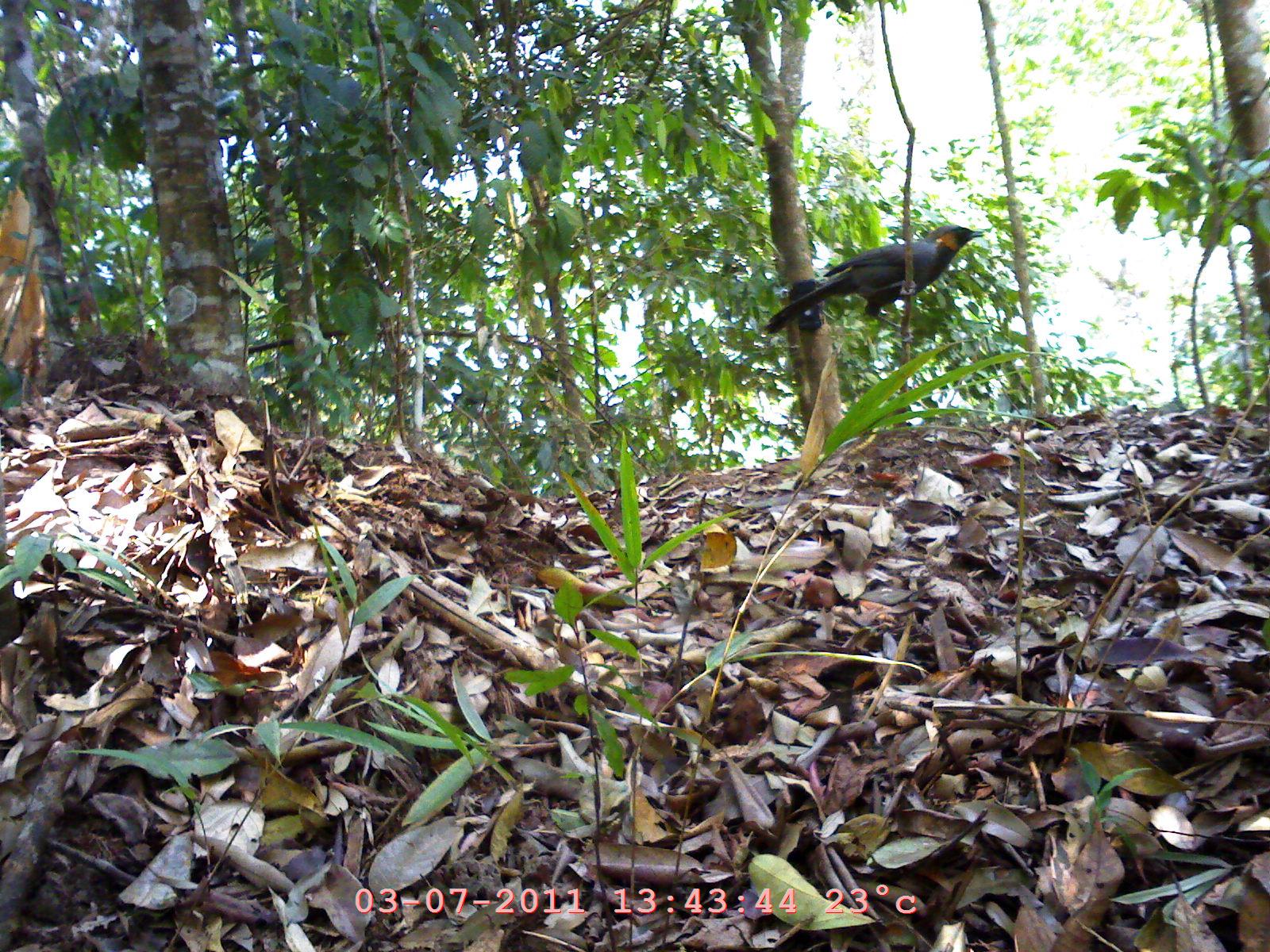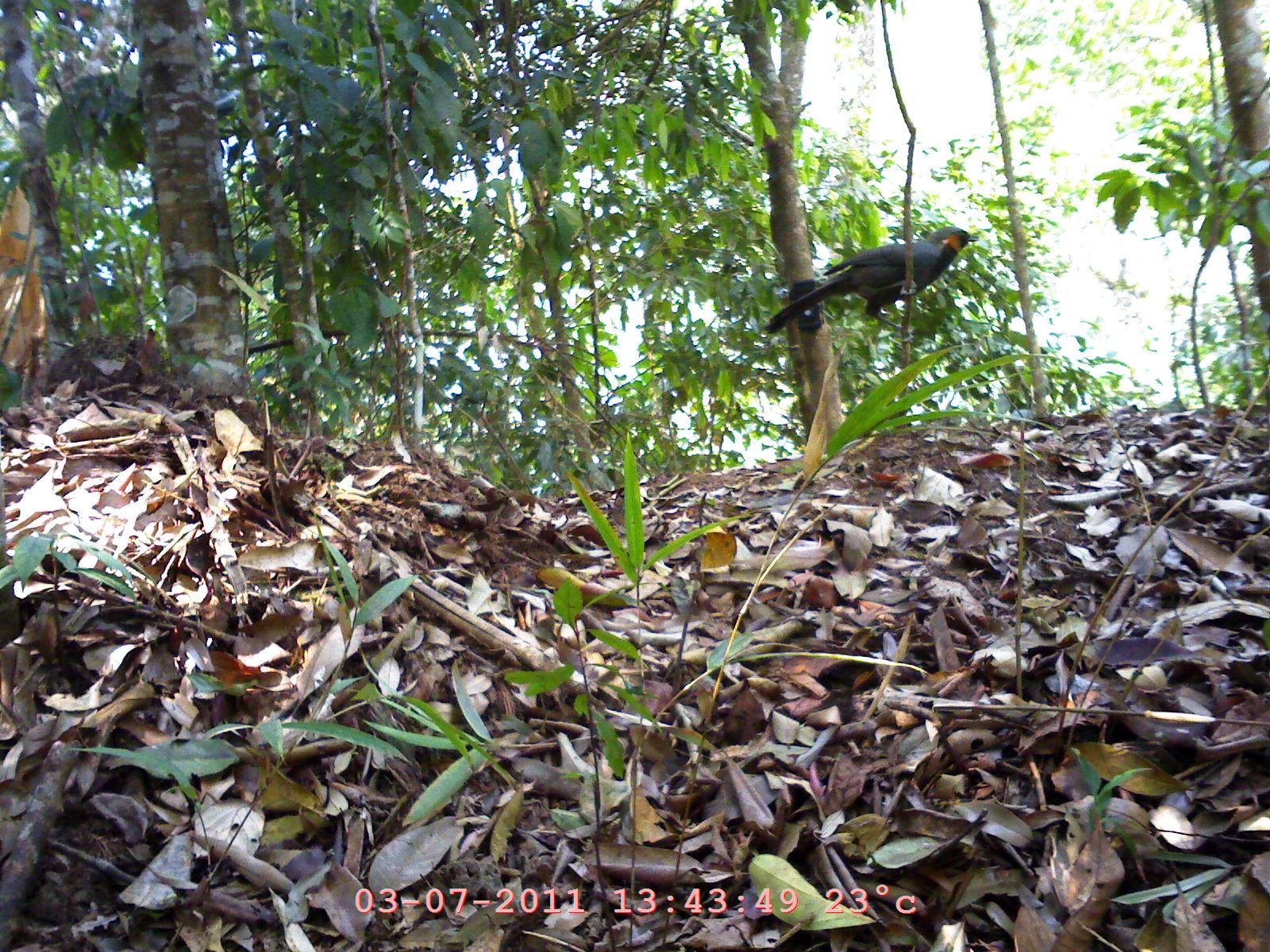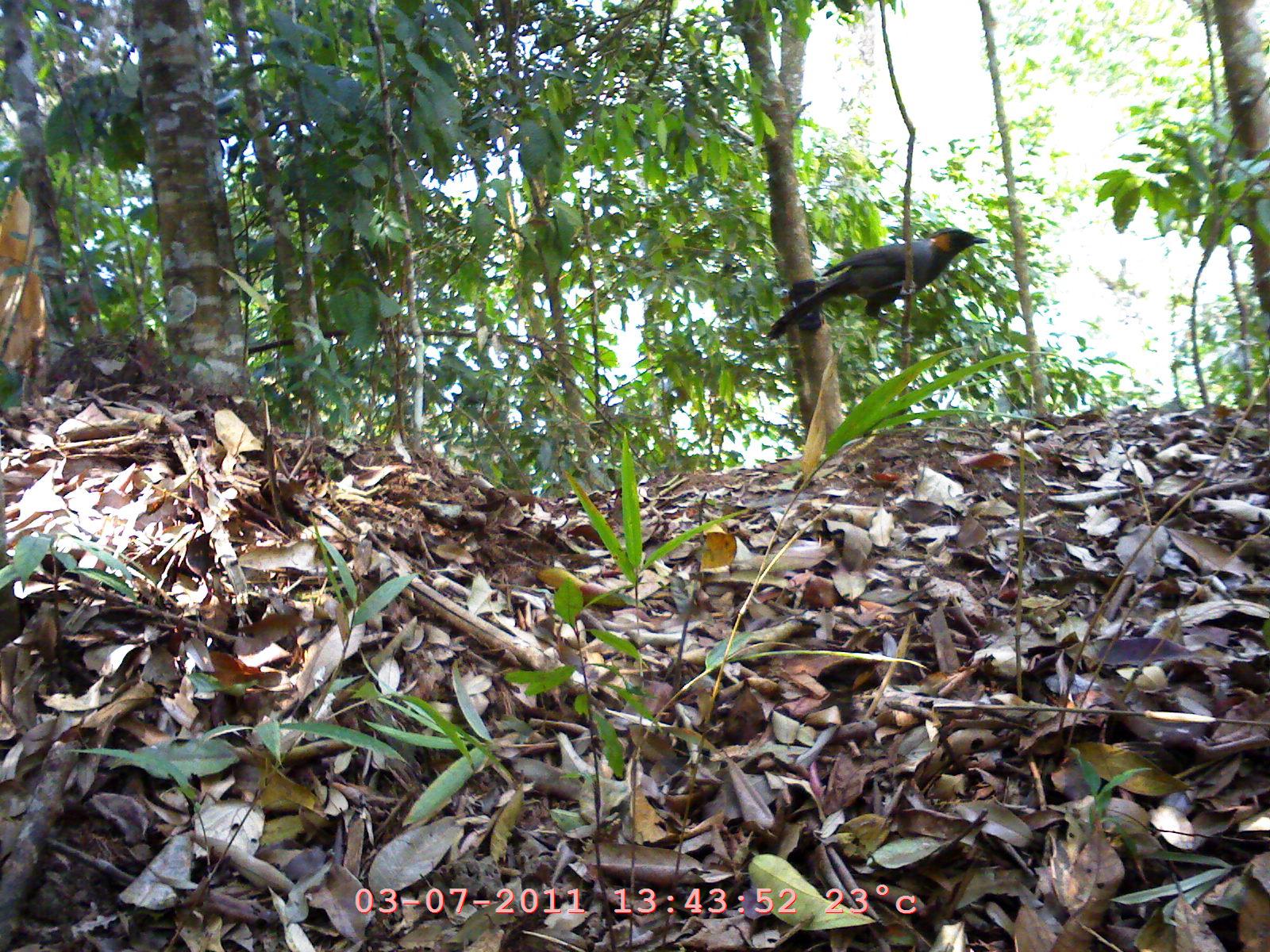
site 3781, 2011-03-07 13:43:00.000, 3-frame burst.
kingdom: Animalia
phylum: Chordata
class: Aves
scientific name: Aves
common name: bird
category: unknown bird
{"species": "unknown bird (bird) (Aves)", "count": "1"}